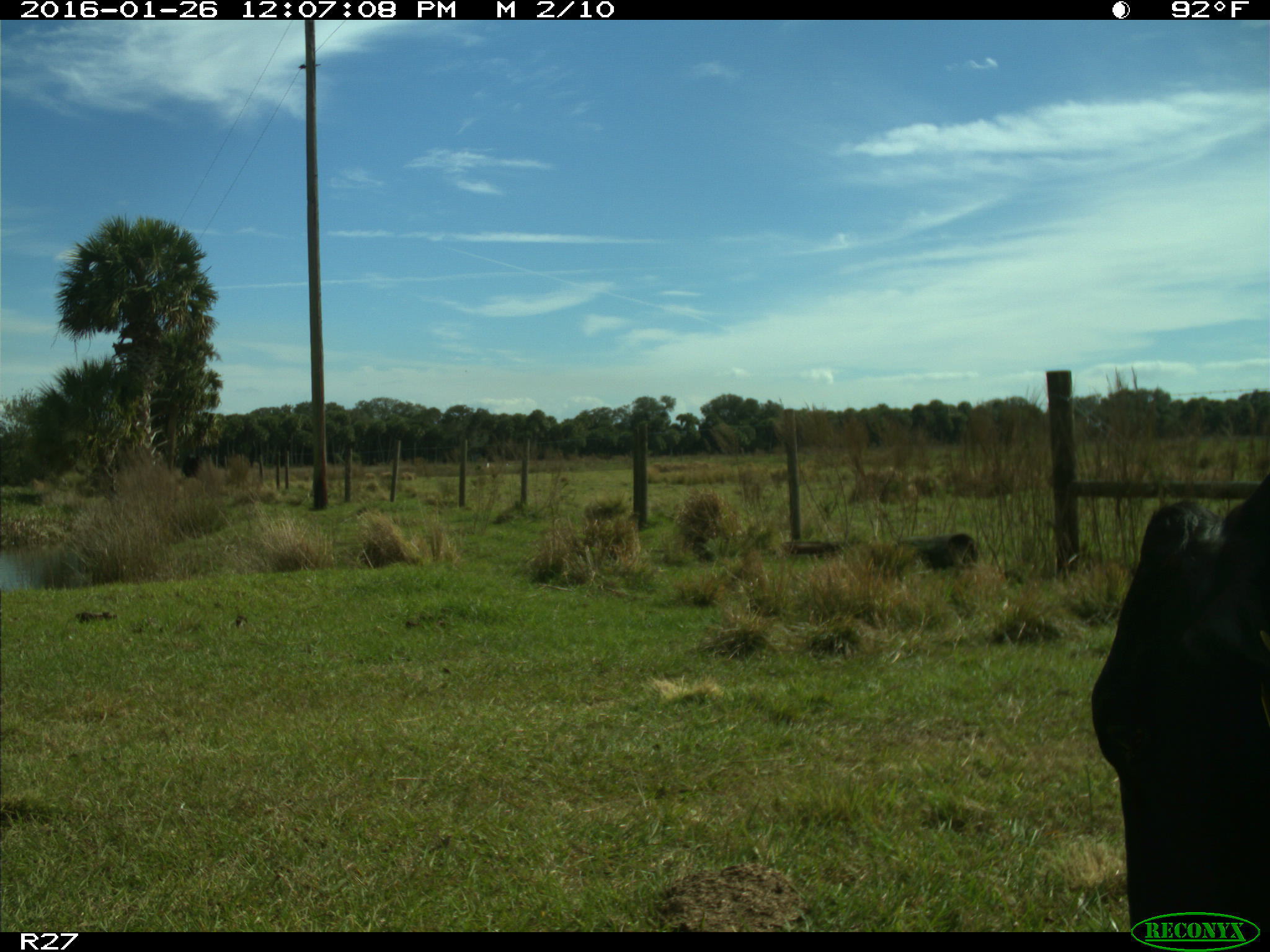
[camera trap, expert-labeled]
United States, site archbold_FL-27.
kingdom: Animalia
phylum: Chordata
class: Mammalia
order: Artiodactyla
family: Bovidae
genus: Bos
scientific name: Bos taurus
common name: domestic cow